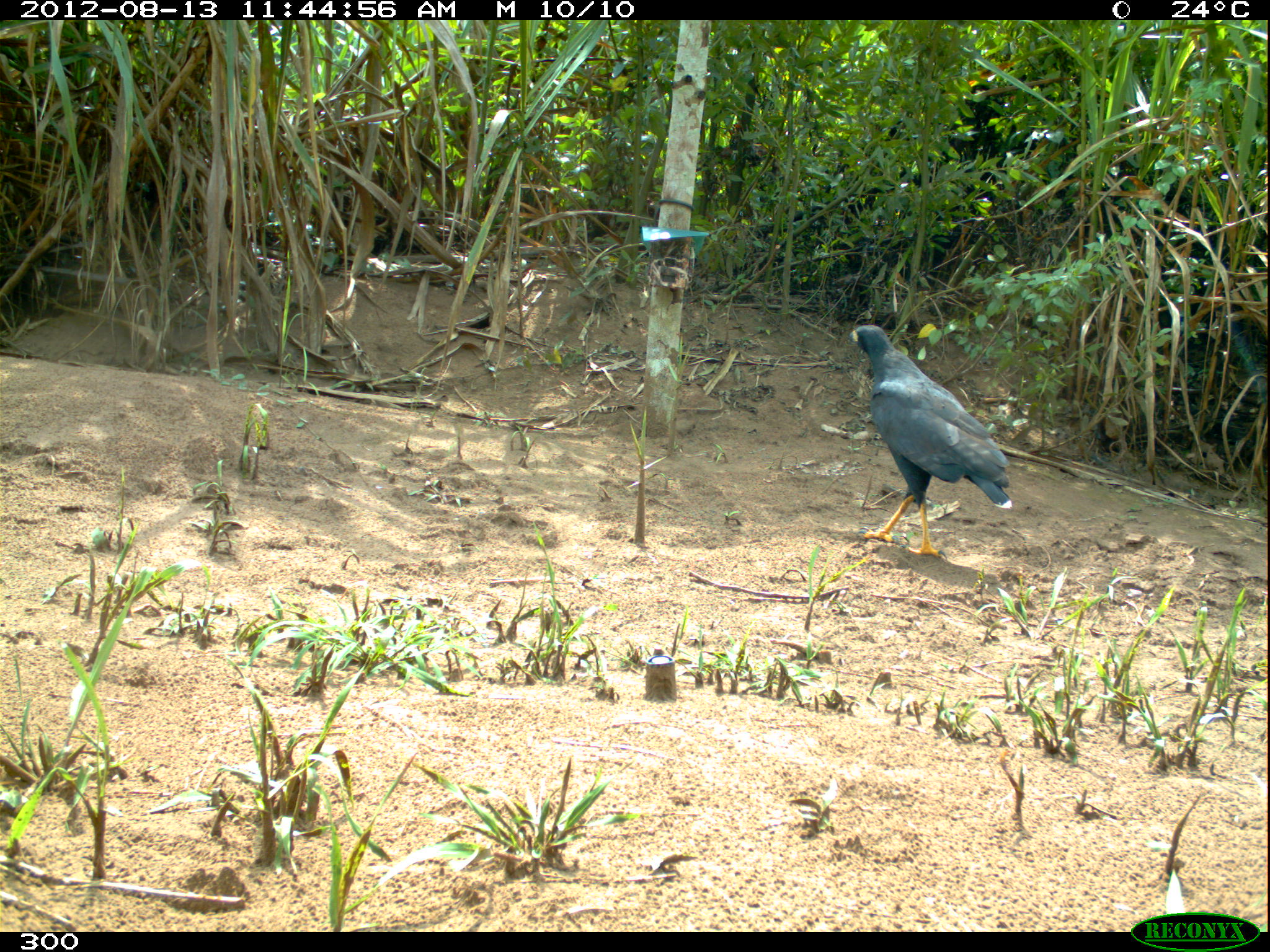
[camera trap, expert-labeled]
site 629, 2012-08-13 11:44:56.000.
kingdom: Animalia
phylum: Chordata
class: Aves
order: Accipitriformes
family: Accipitridae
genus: Buteogallus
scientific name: Buteogallus urubitinga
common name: great black hawk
Buteogallus urubitinga (great black hawk).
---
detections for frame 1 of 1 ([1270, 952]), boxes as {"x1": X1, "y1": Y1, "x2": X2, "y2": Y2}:
buteogallus urubitinga: {"x1": 847, "y1": 324, "x2": 1012, "y2": 559}